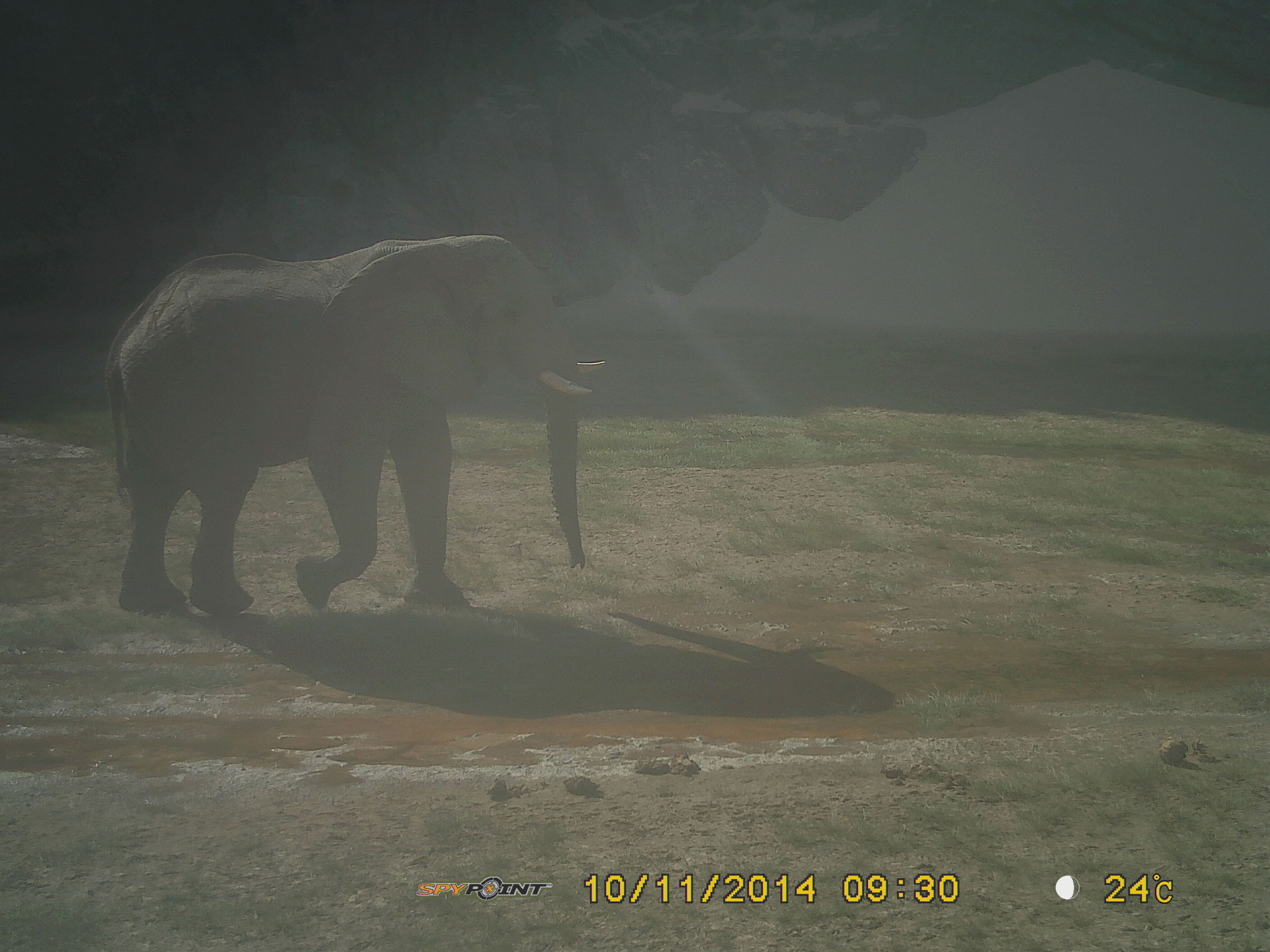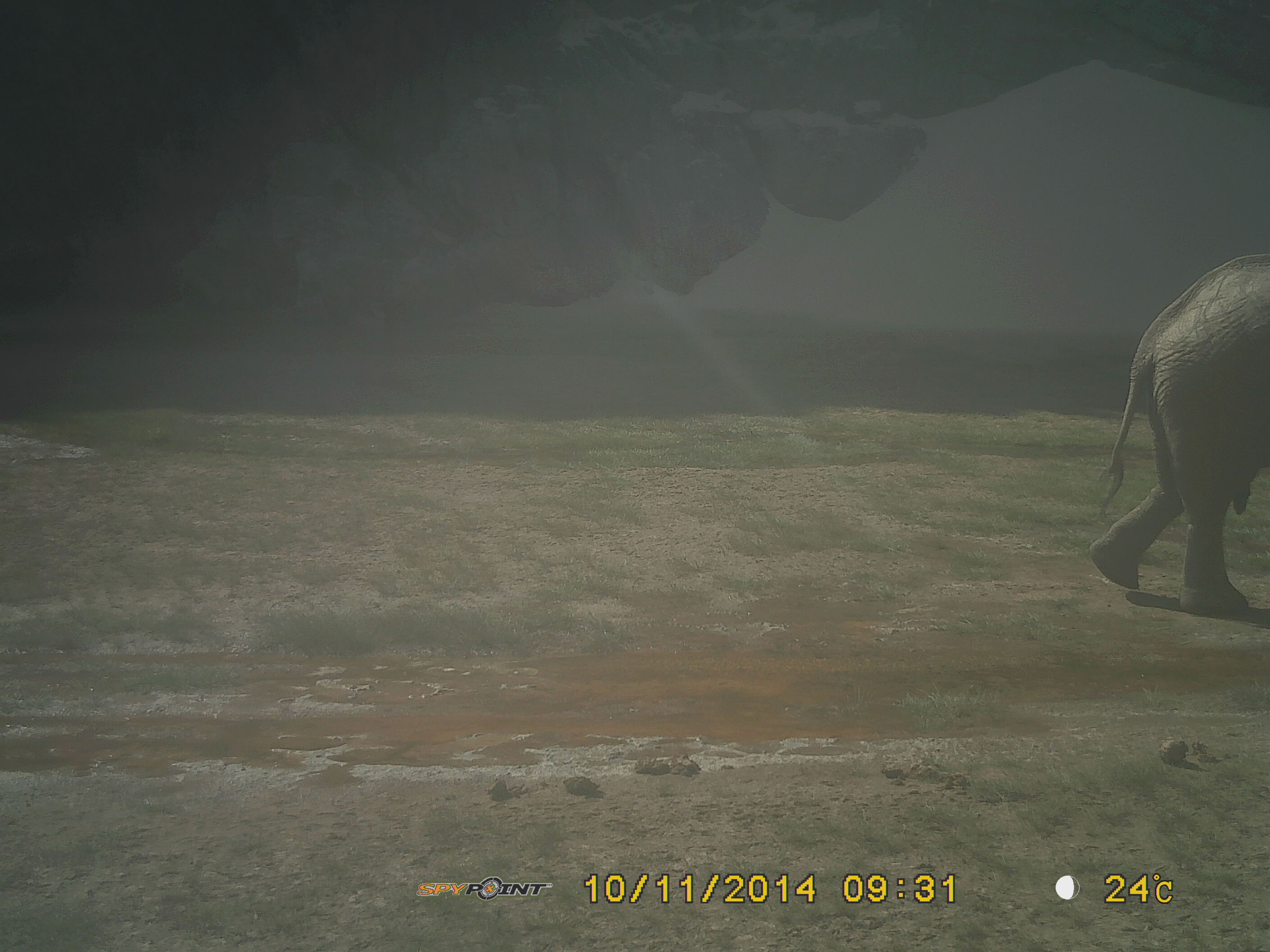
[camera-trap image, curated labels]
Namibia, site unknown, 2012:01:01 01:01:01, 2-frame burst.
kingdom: Animalia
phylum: Chordata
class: Mammalia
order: Proboscidea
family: Elephantidae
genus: Loxodonta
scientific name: Loxodonta africana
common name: african elephant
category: loxodanta africana